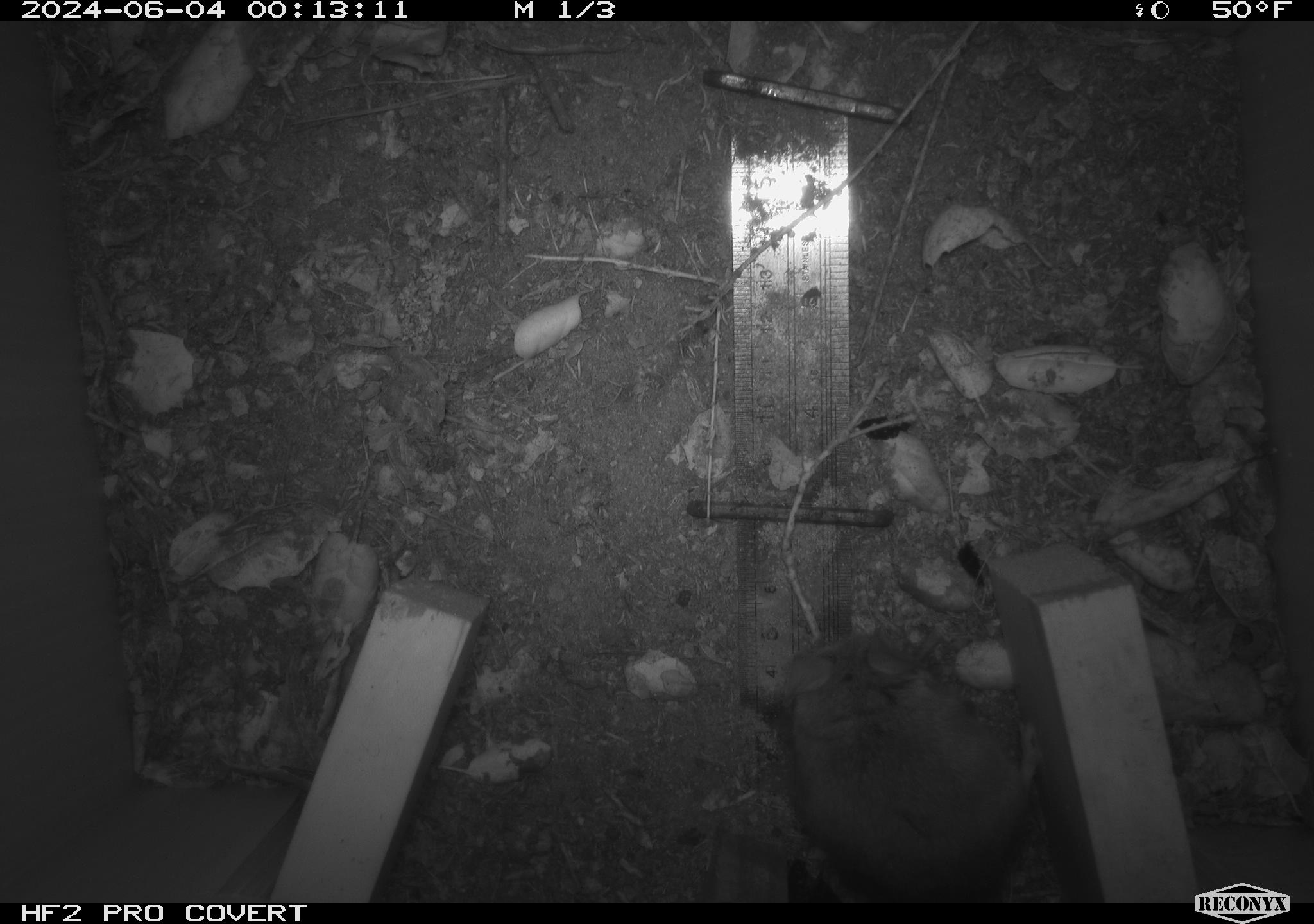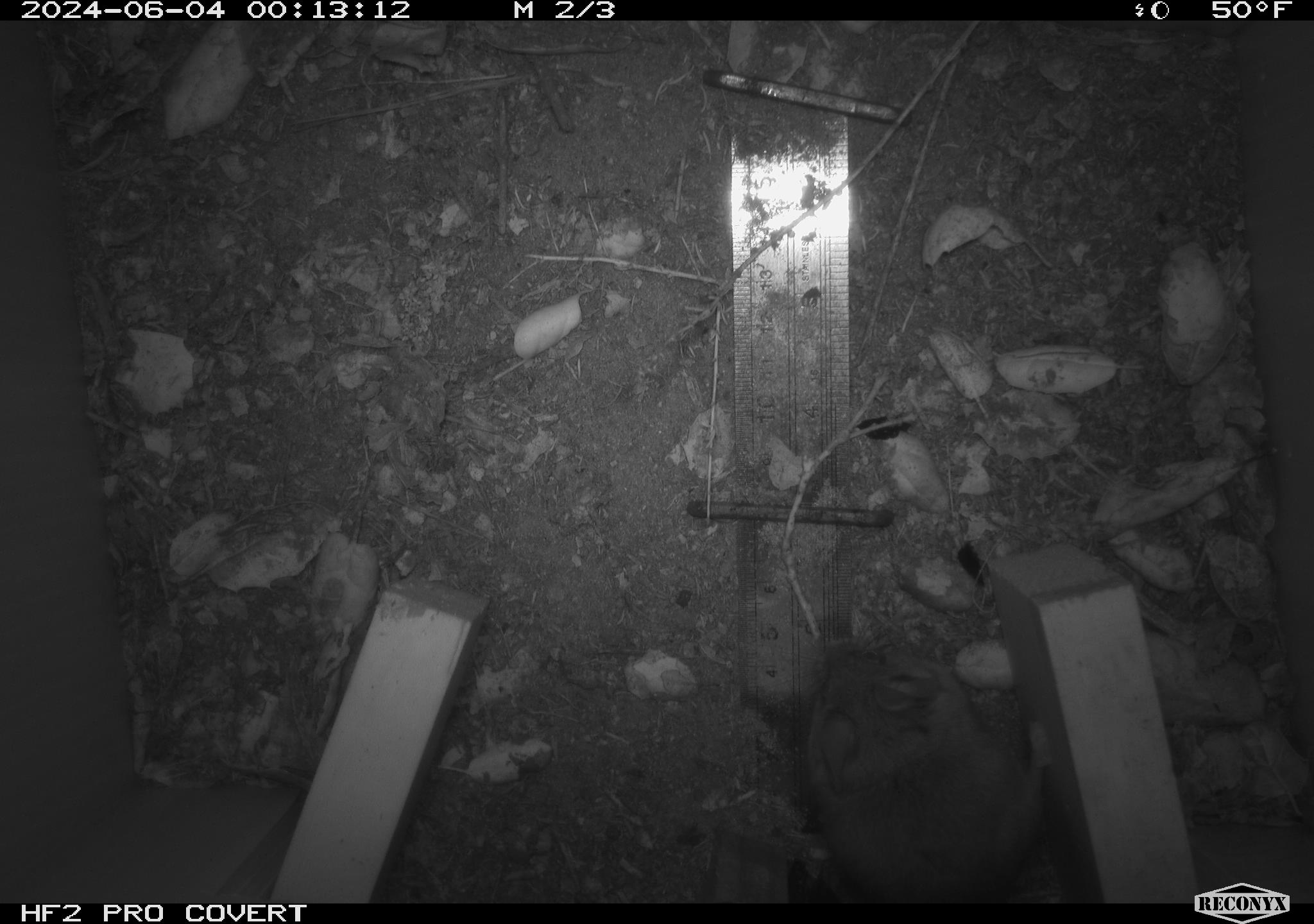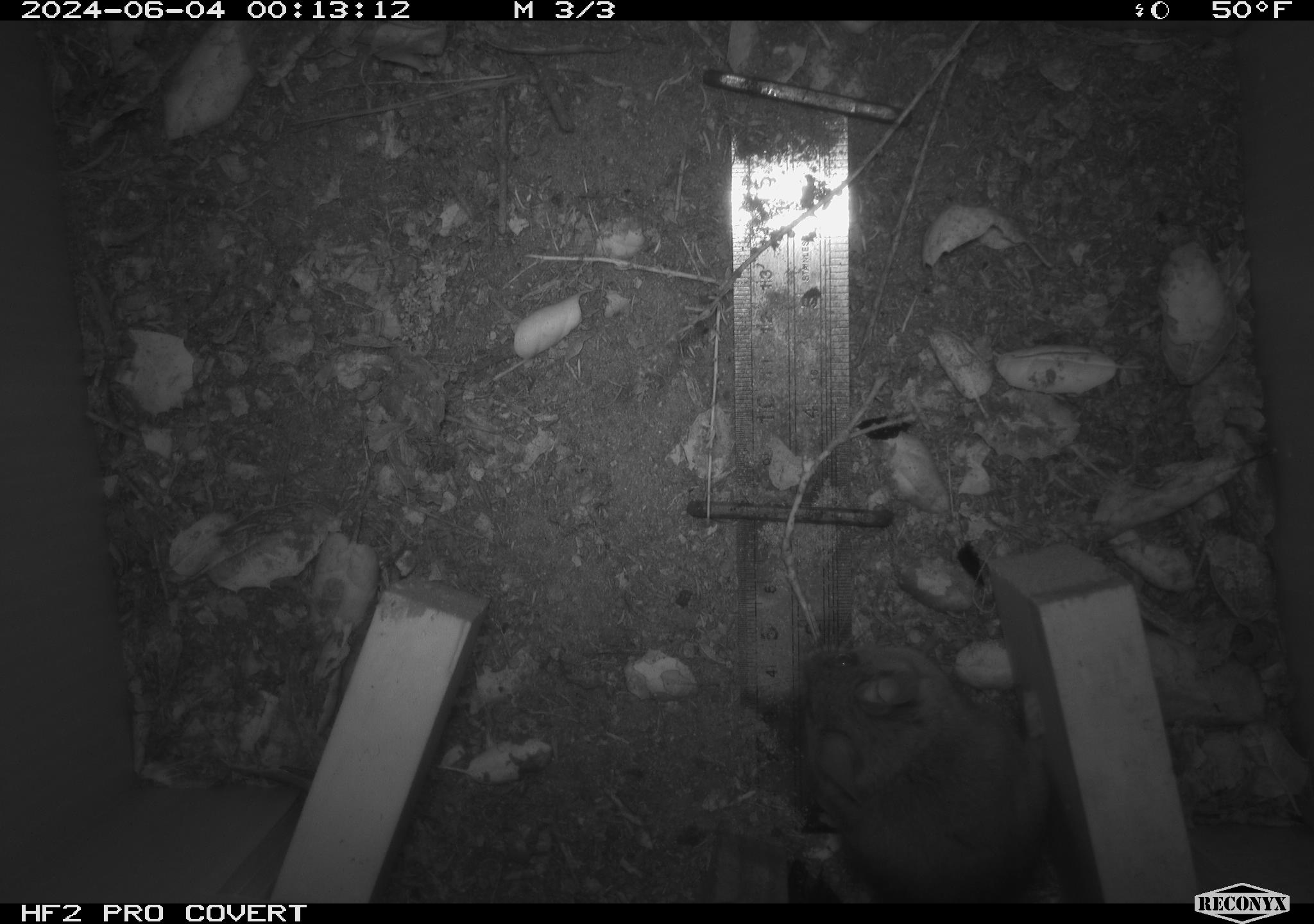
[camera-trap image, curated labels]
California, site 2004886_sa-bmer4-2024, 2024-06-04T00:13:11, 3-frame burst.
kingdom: Animalia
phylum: Chordata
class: Mammalia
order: Rodentia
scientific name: Rodentia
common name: mouse species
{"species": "mouse species (Rodentia)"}